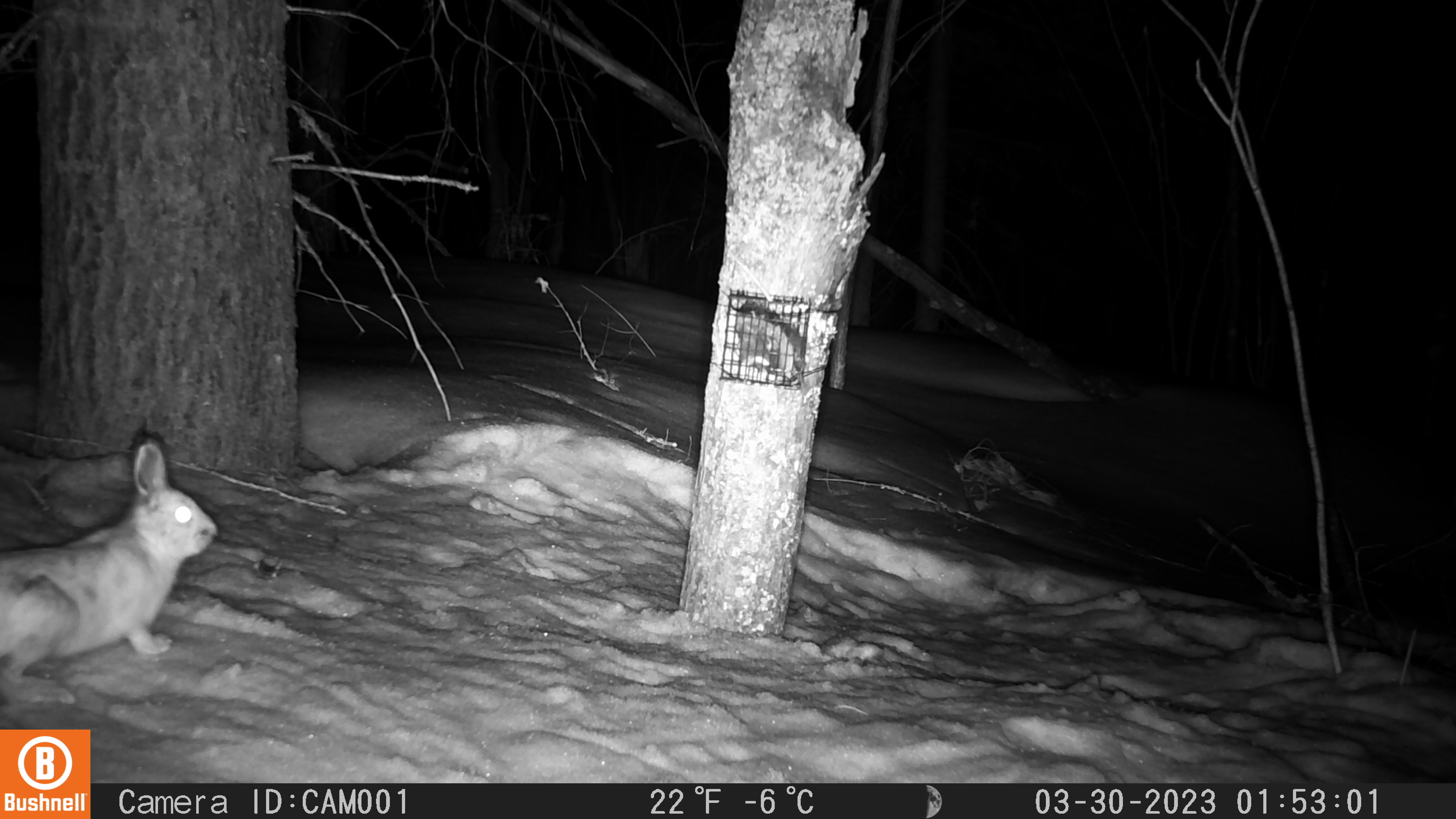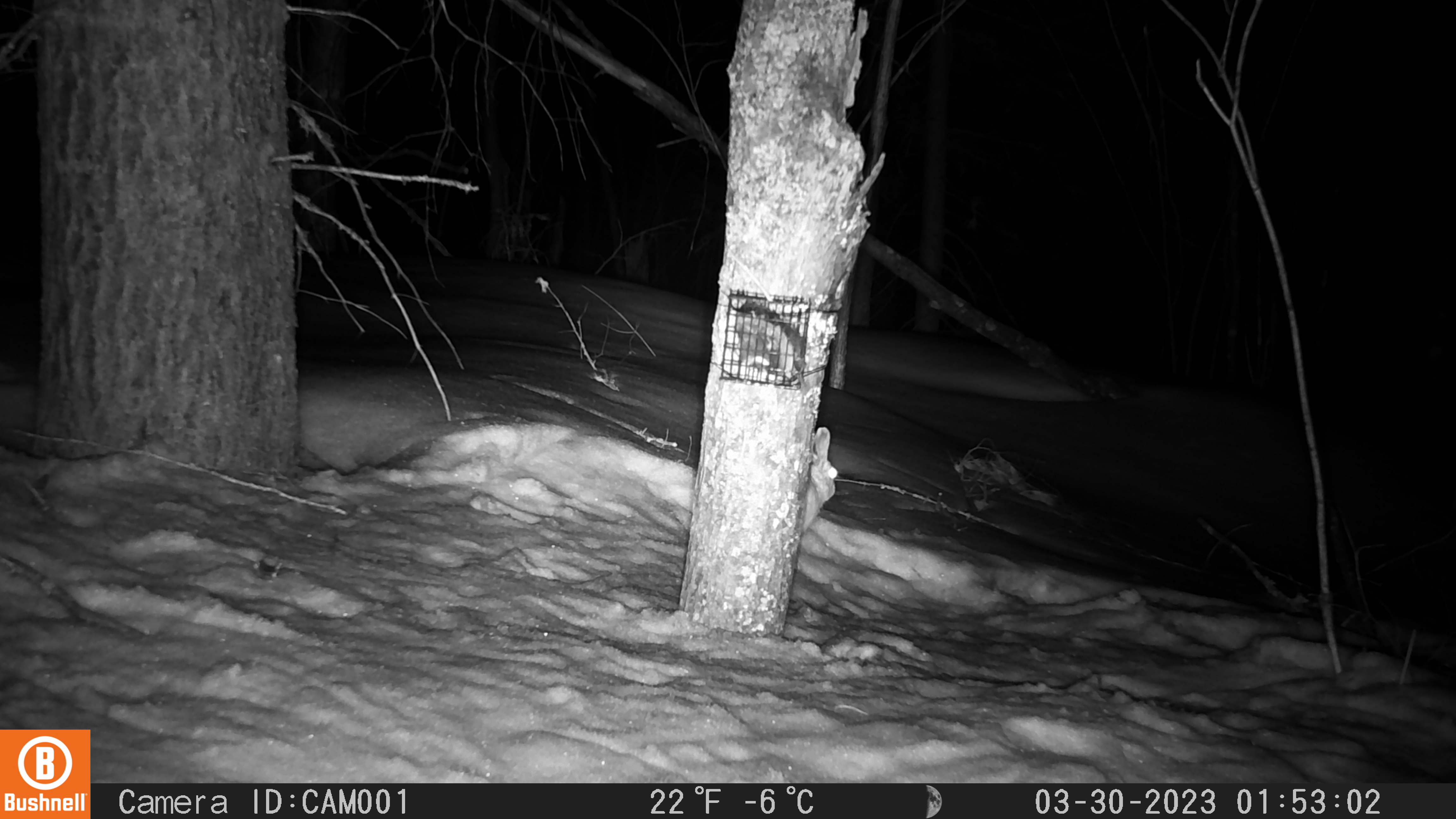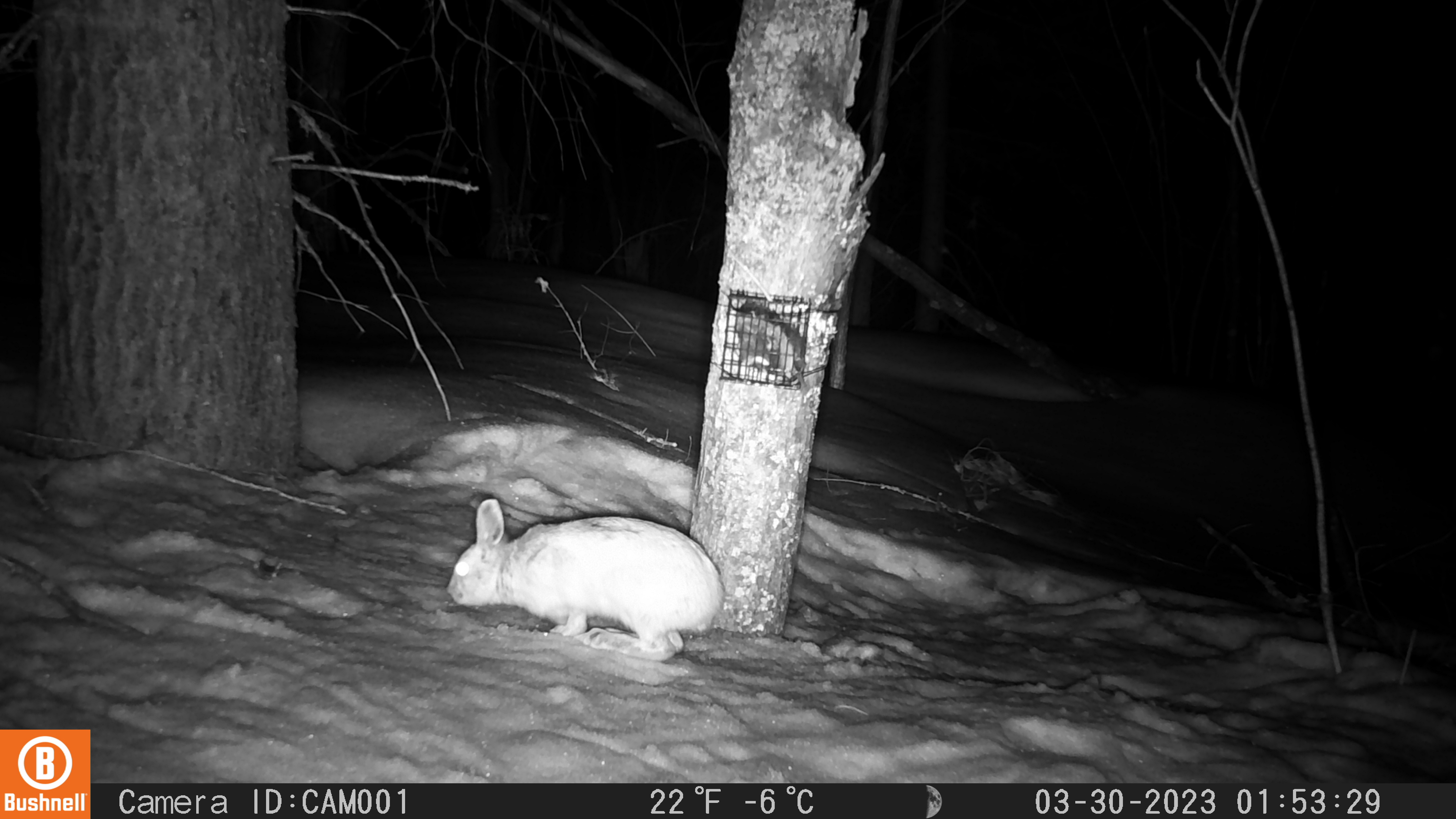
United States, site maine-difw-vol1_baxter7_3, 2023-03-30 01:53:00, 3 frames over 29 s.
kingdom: Animalia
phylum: Chordata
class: Mammalia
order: Lagomorpha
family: Leporidae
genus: Lepus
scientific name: Lepus americanus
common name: snowshoe hare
Snowshoe hare (Lepus americanus).